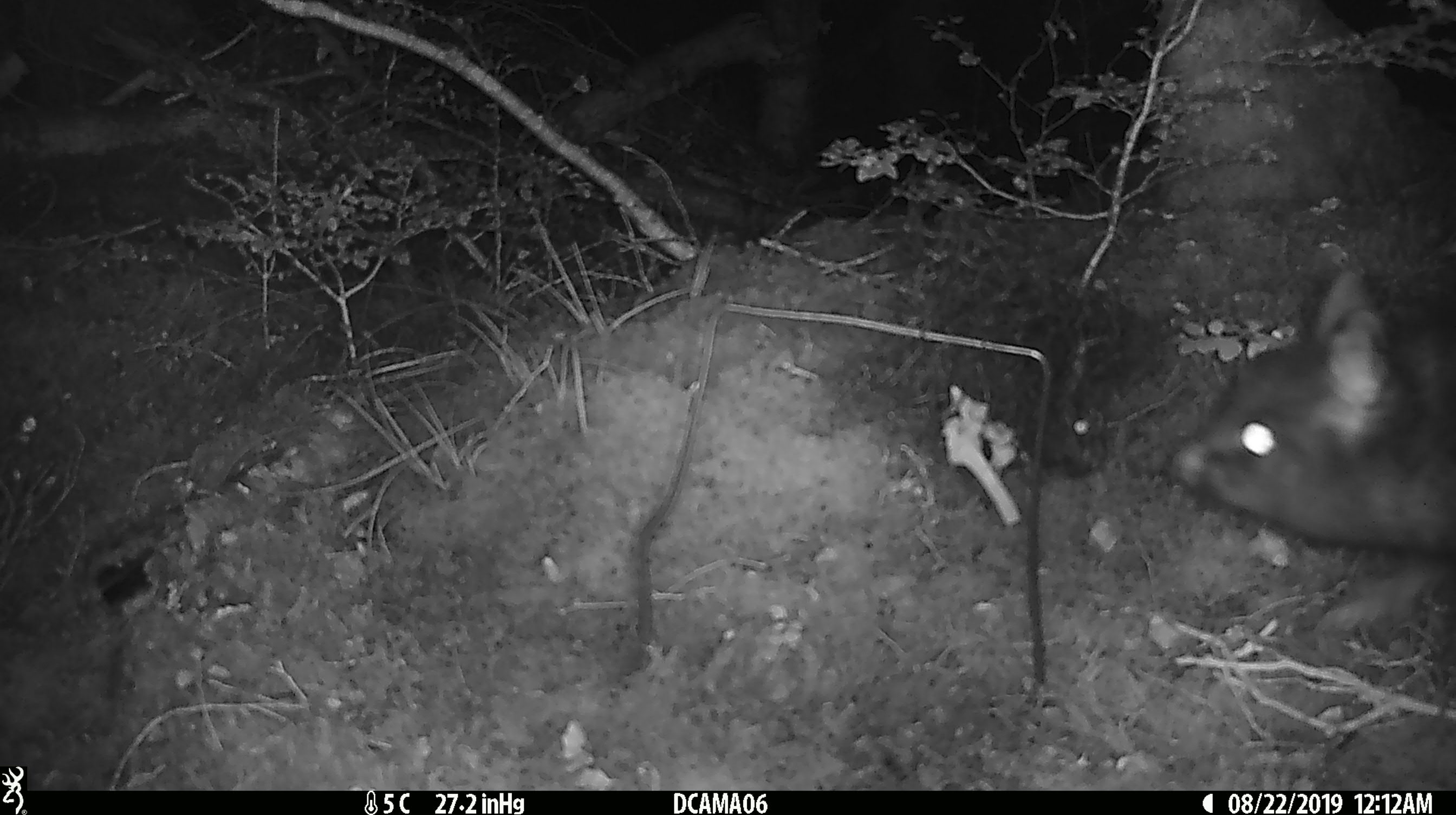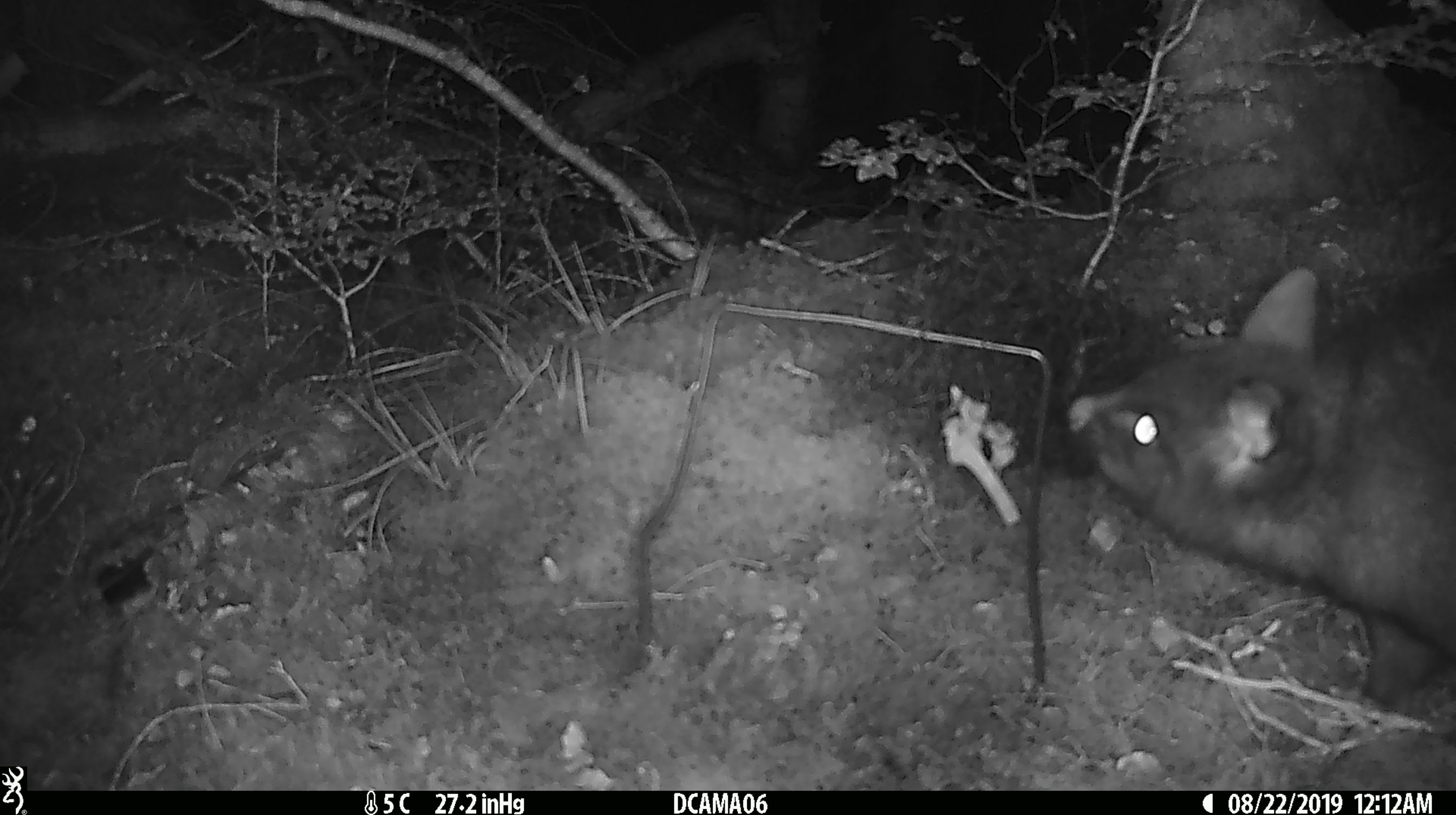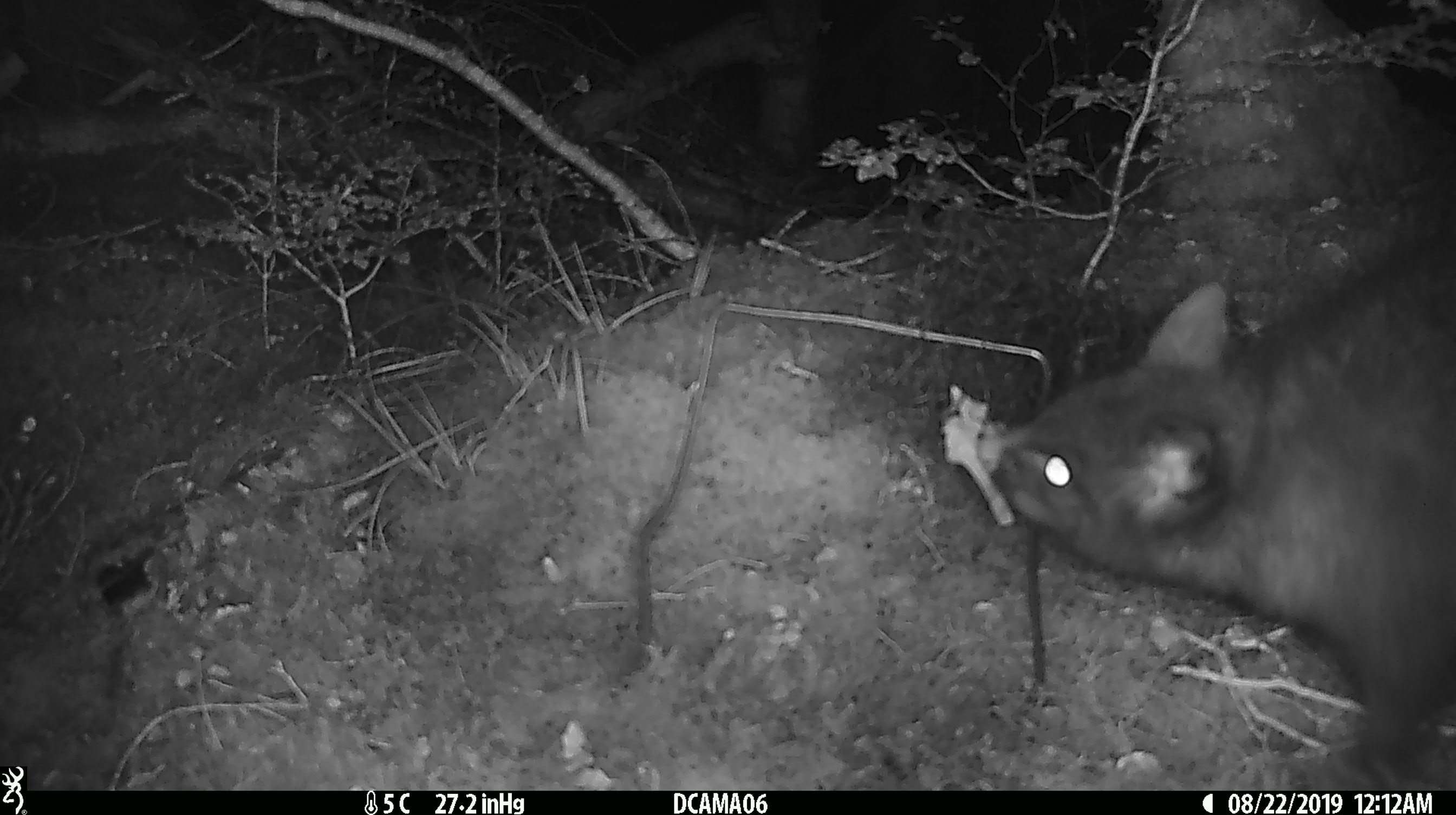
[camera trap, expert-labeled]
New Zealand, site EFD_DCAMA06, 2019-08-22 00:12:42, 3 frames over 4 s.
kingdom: Animalia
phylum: Chordata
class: Mammalia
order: Diprotodontia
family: Phalangeridae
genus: Trichosurus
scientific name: Trichosurus vulpecula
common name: common brushtail possum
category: possum